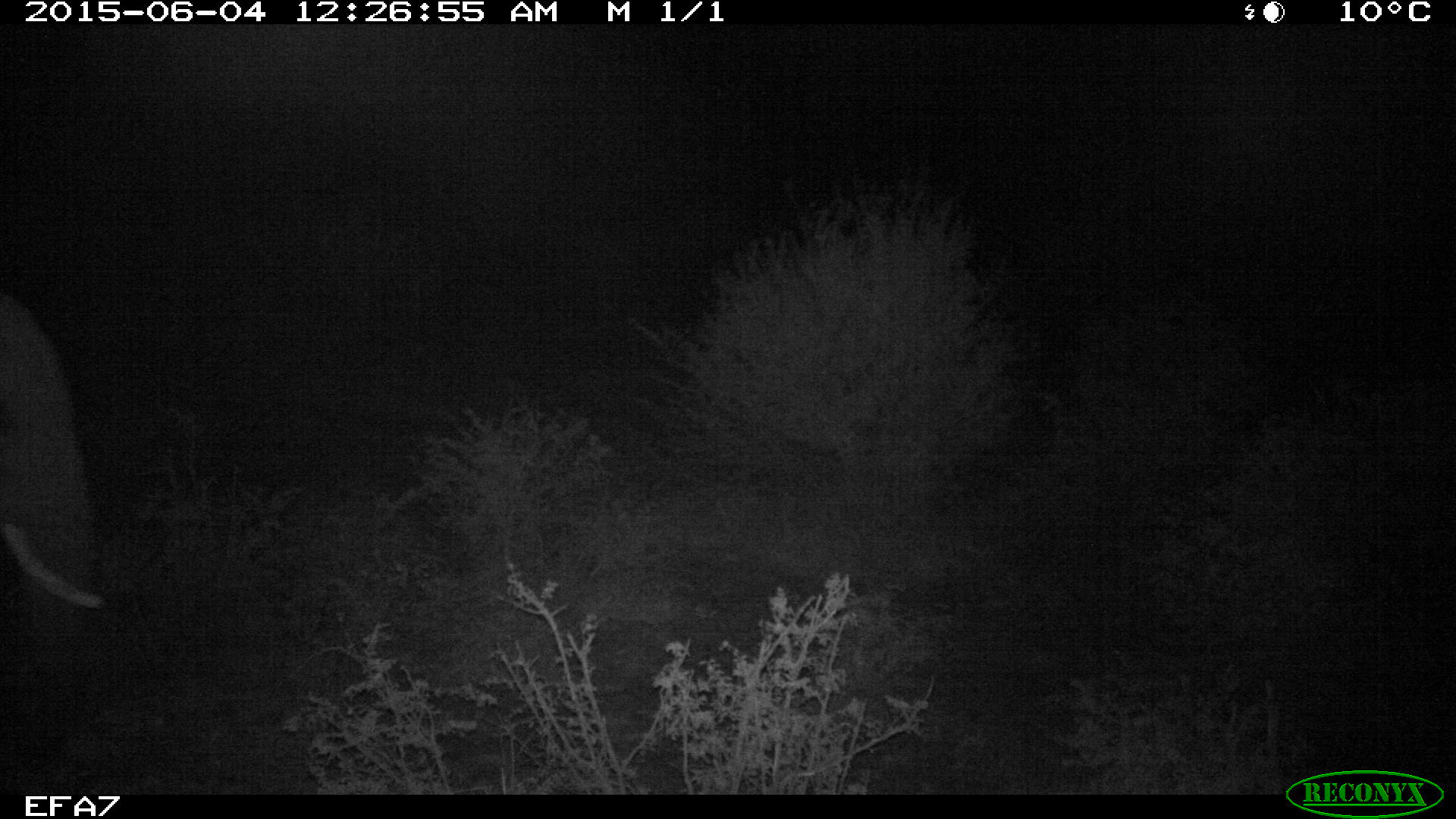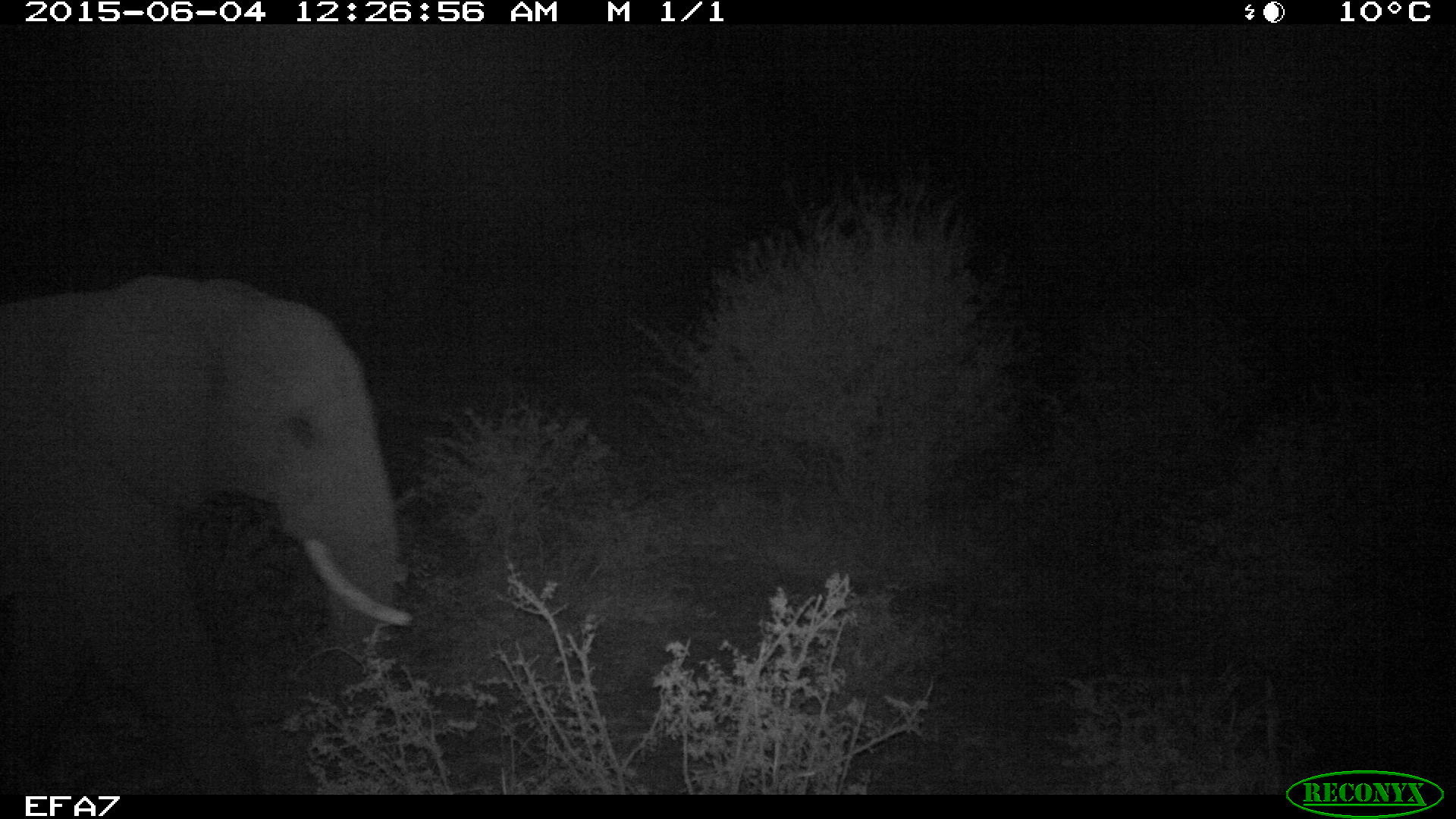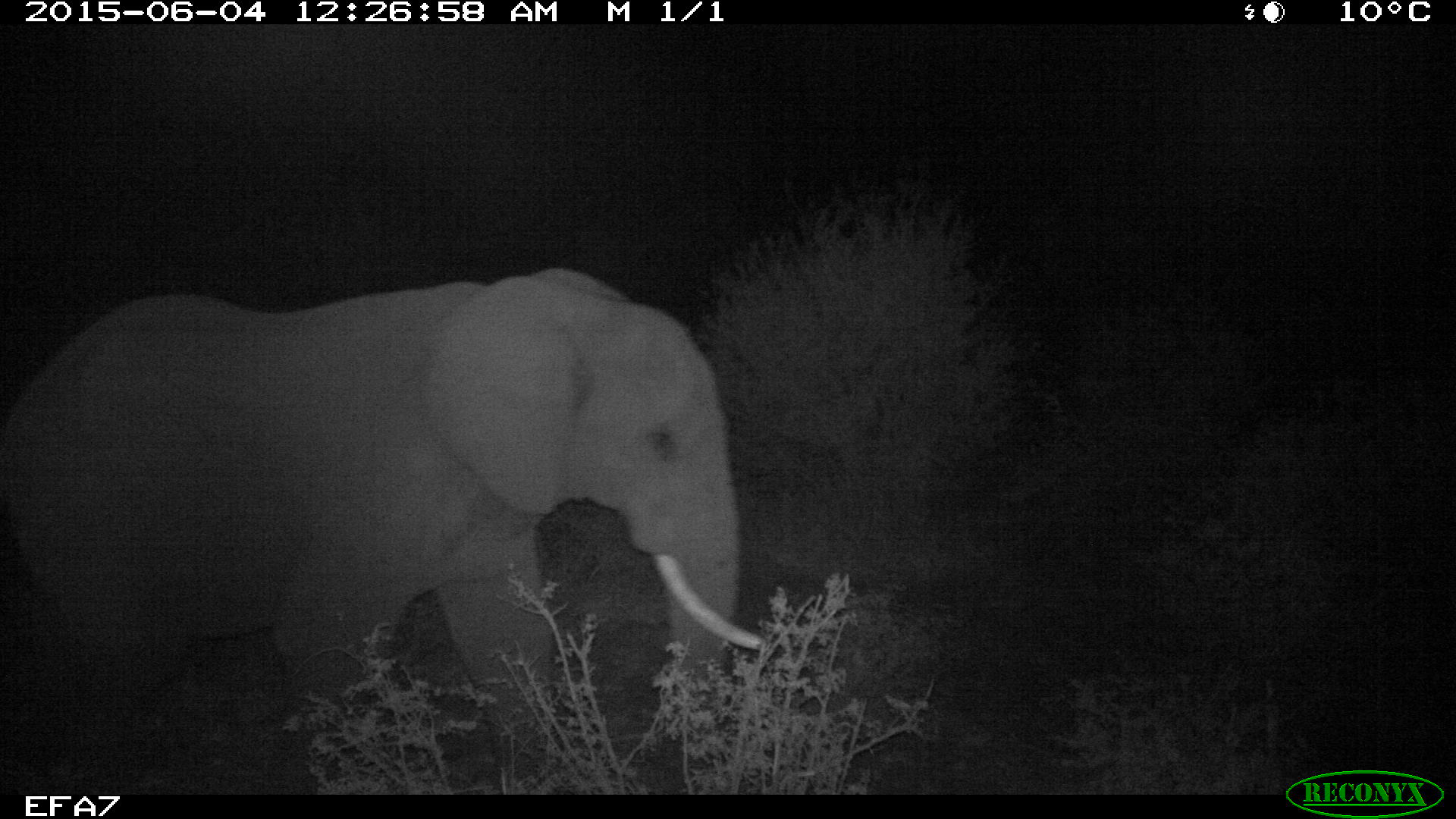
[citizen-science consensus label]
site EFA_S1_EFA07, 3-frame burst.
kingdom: Animalia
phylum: Chordata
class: Mammalia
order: Proboscidea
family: Elephantidae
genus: Loxodonta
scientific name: Loxodonta africana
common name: african bush elephant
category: elephant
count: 1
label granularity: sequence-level